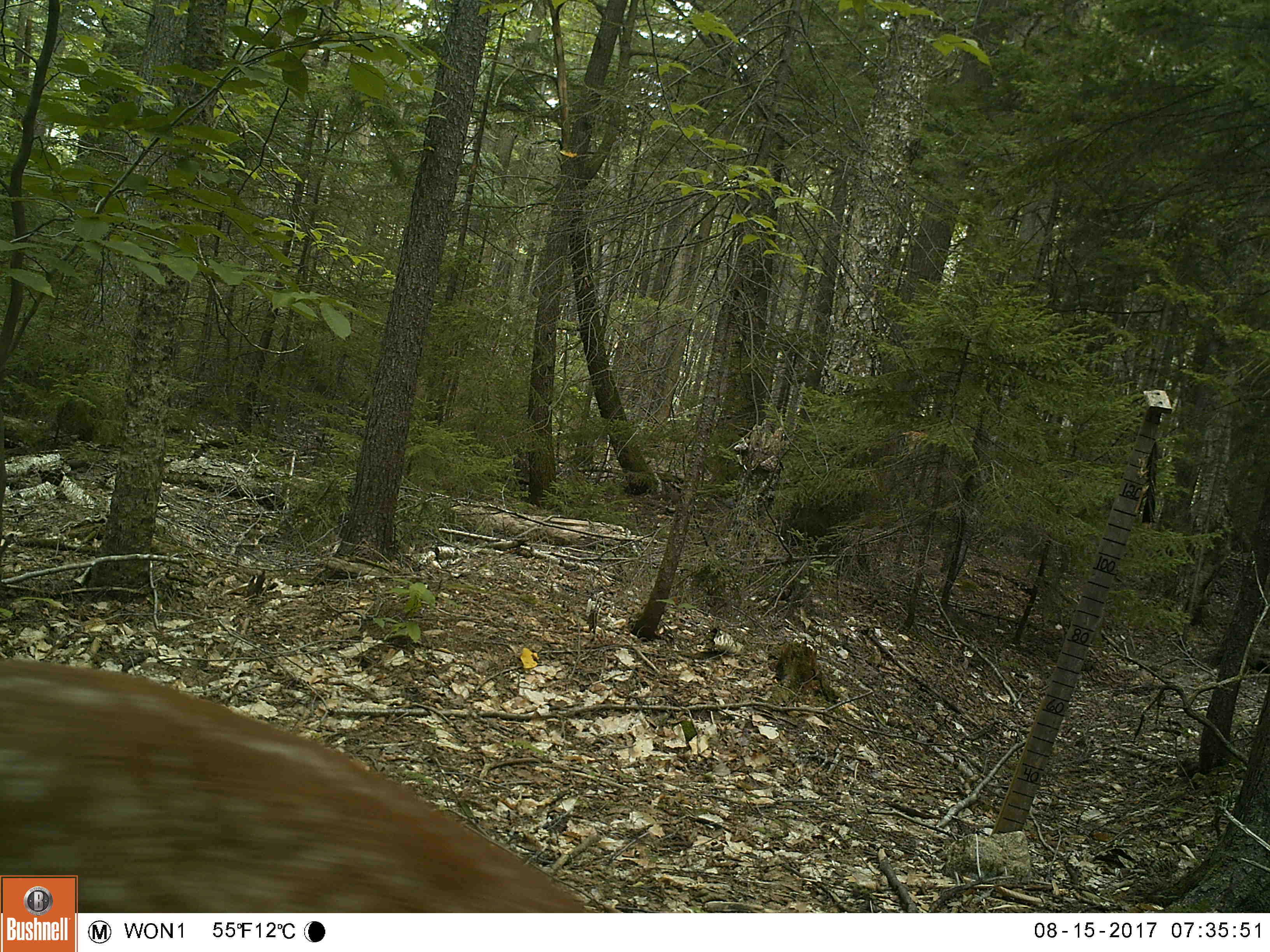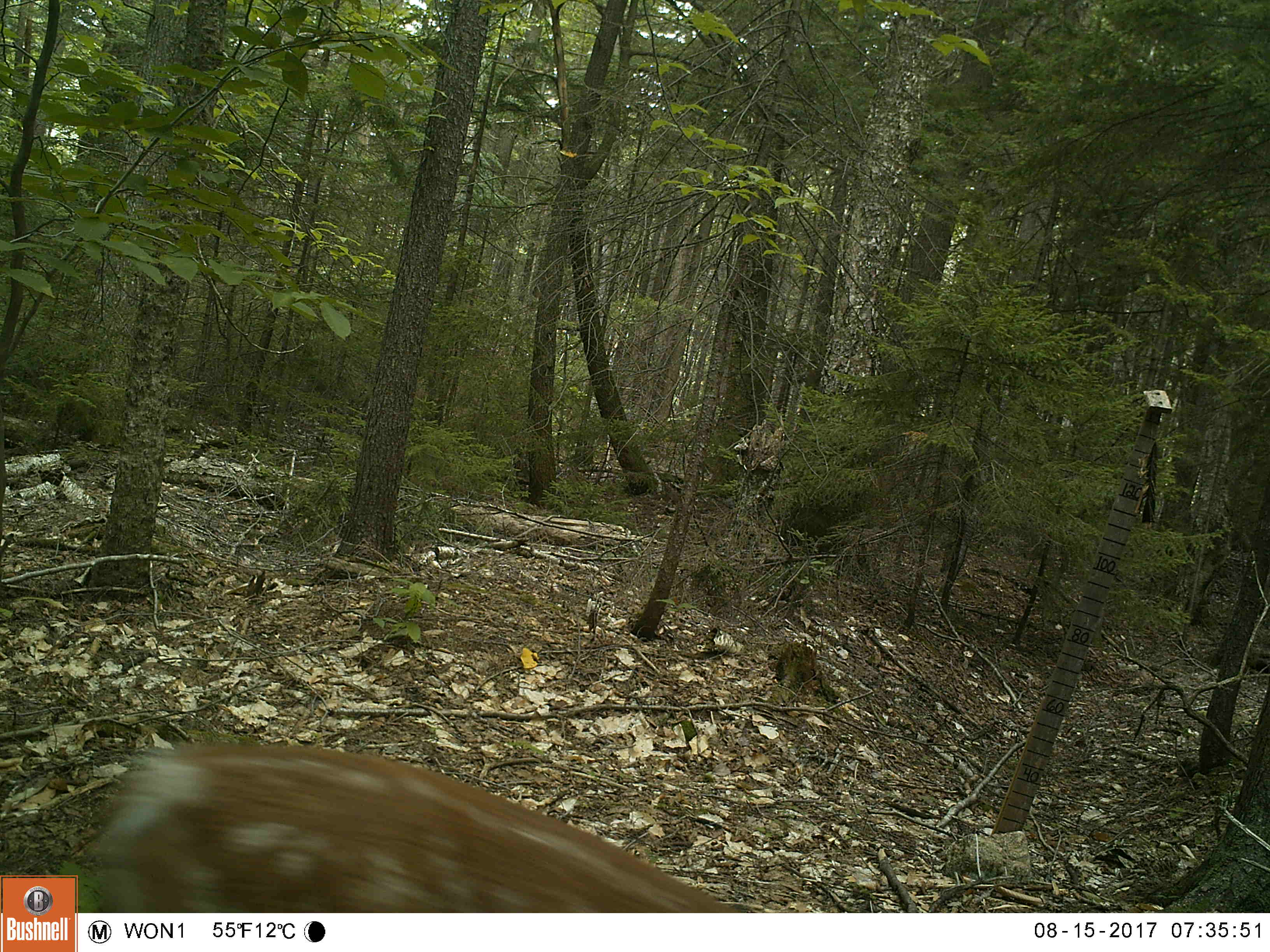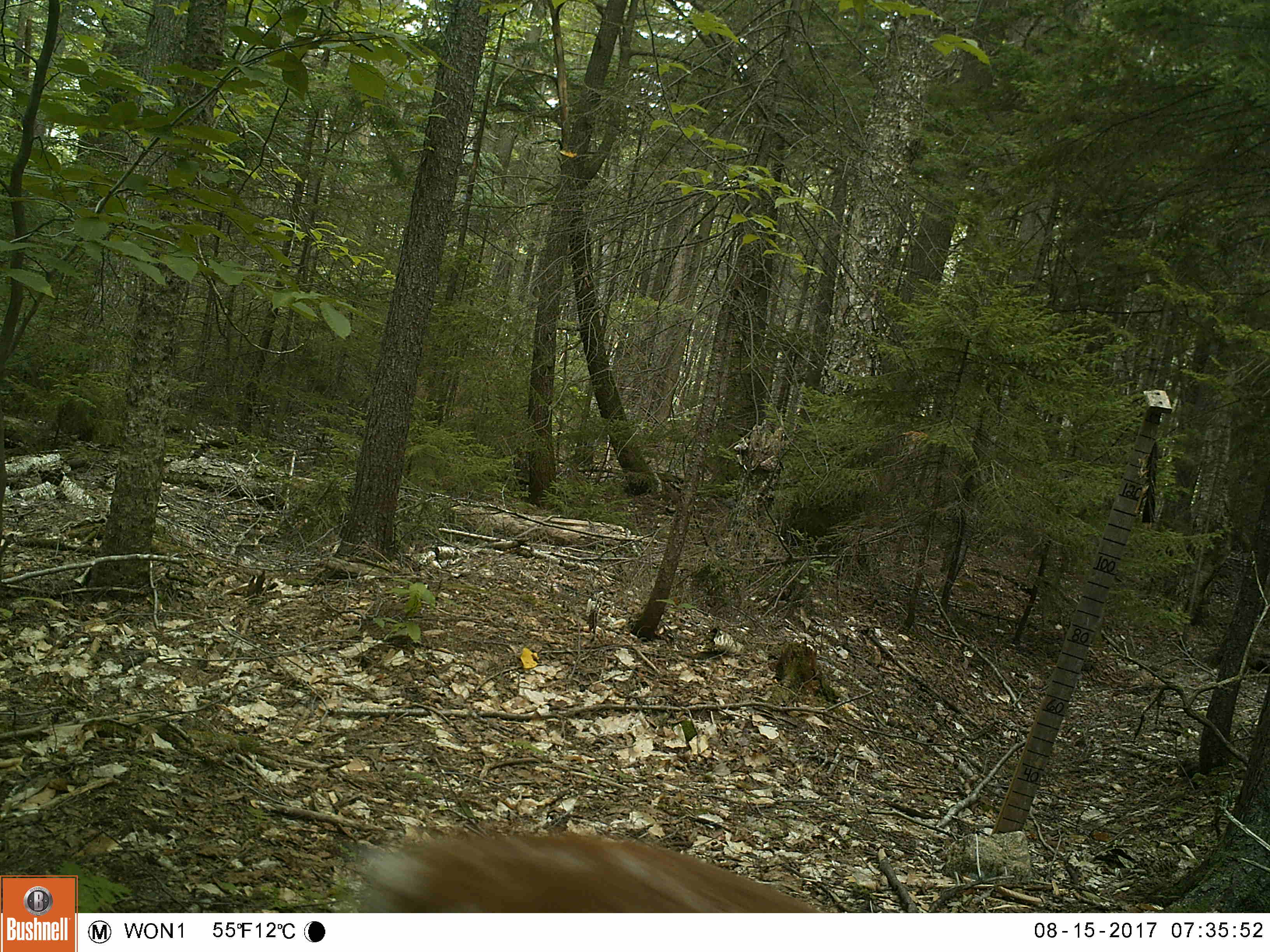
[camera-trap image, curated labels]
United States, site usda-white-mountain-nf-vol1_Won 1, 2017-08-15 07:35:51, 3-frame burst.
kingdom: Animalia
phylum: Chordata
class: Mammalia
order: Artiodactyla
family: Cervidae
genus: Odocoileus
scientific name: Odocoileus virginianus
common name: white-tailed deer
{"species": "white-tailed deer (Odocoileus virginianus)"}